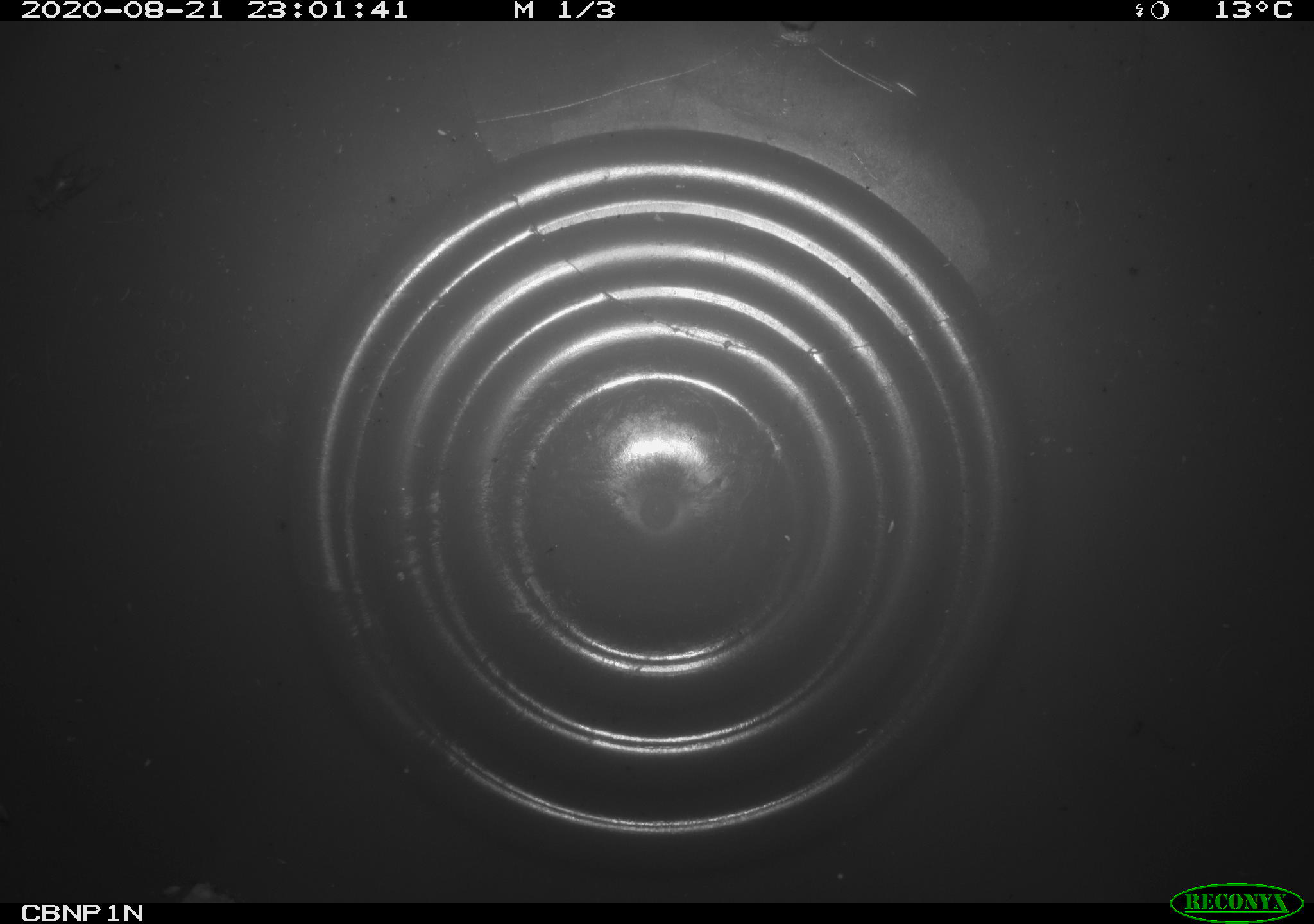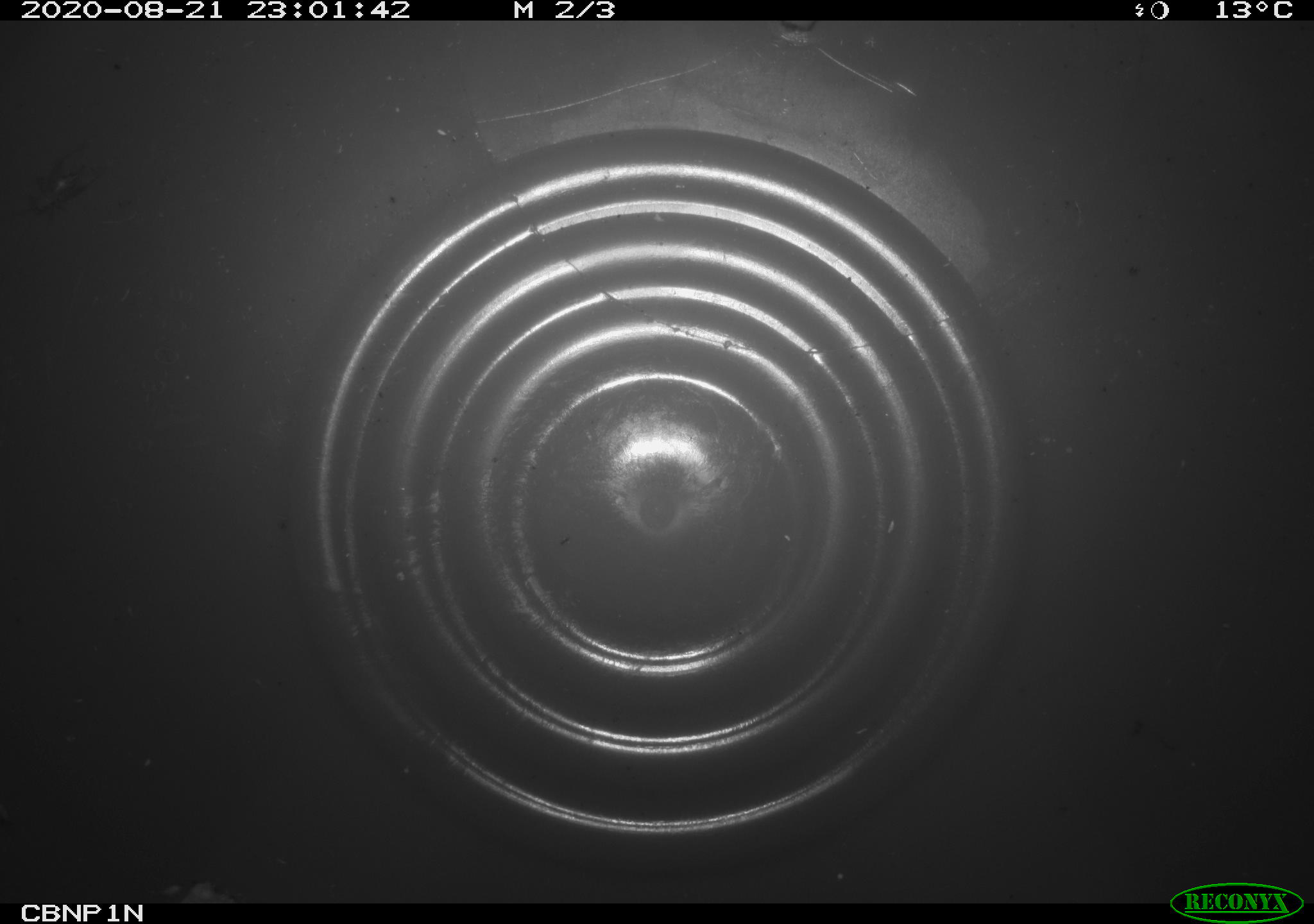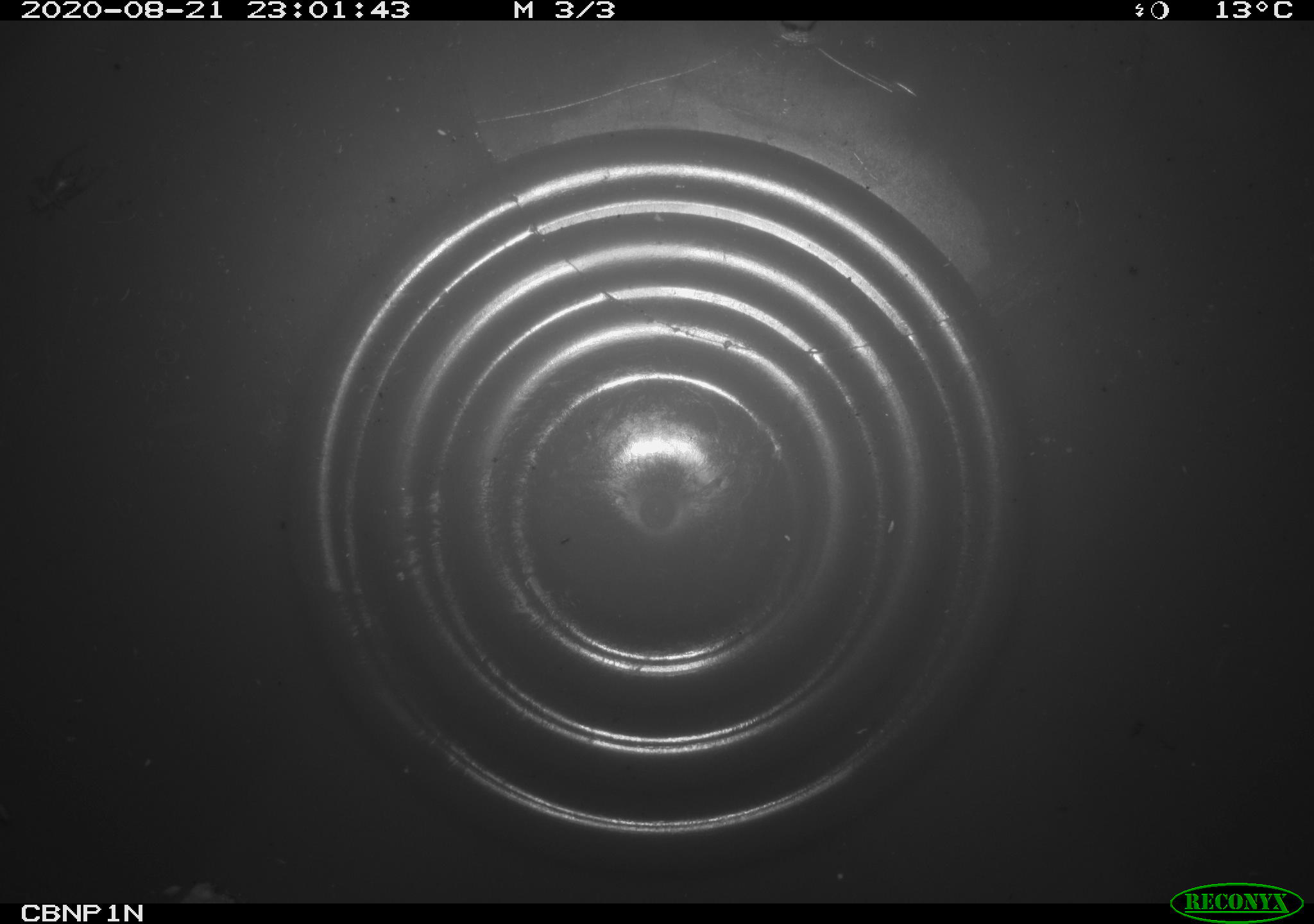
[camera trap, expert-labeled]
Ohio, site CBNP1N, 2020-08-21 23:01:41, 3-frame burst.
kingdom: Animalia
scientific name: Animalia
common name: animal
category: invertebrate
Invertebrate (animal) (Animalia).